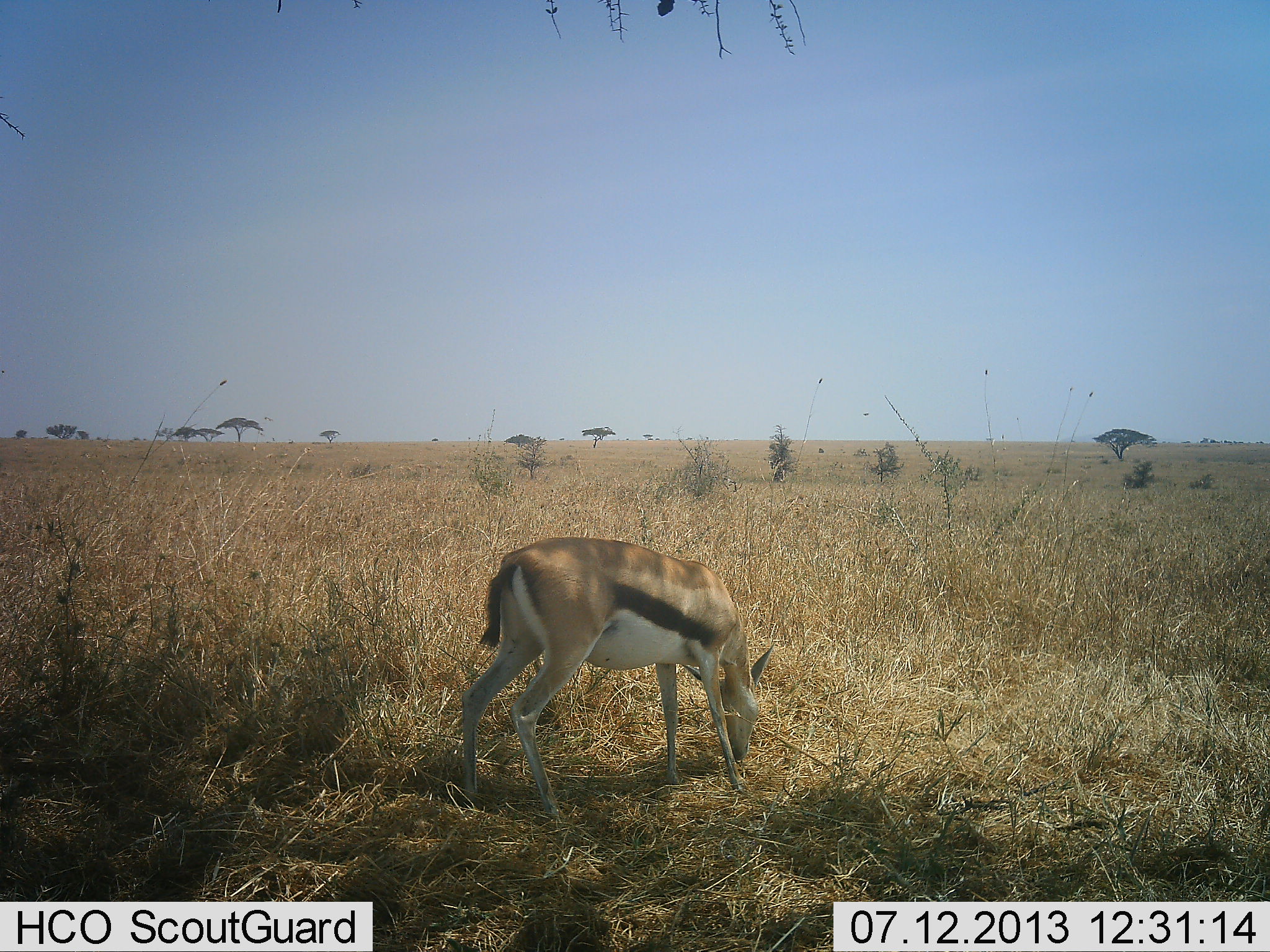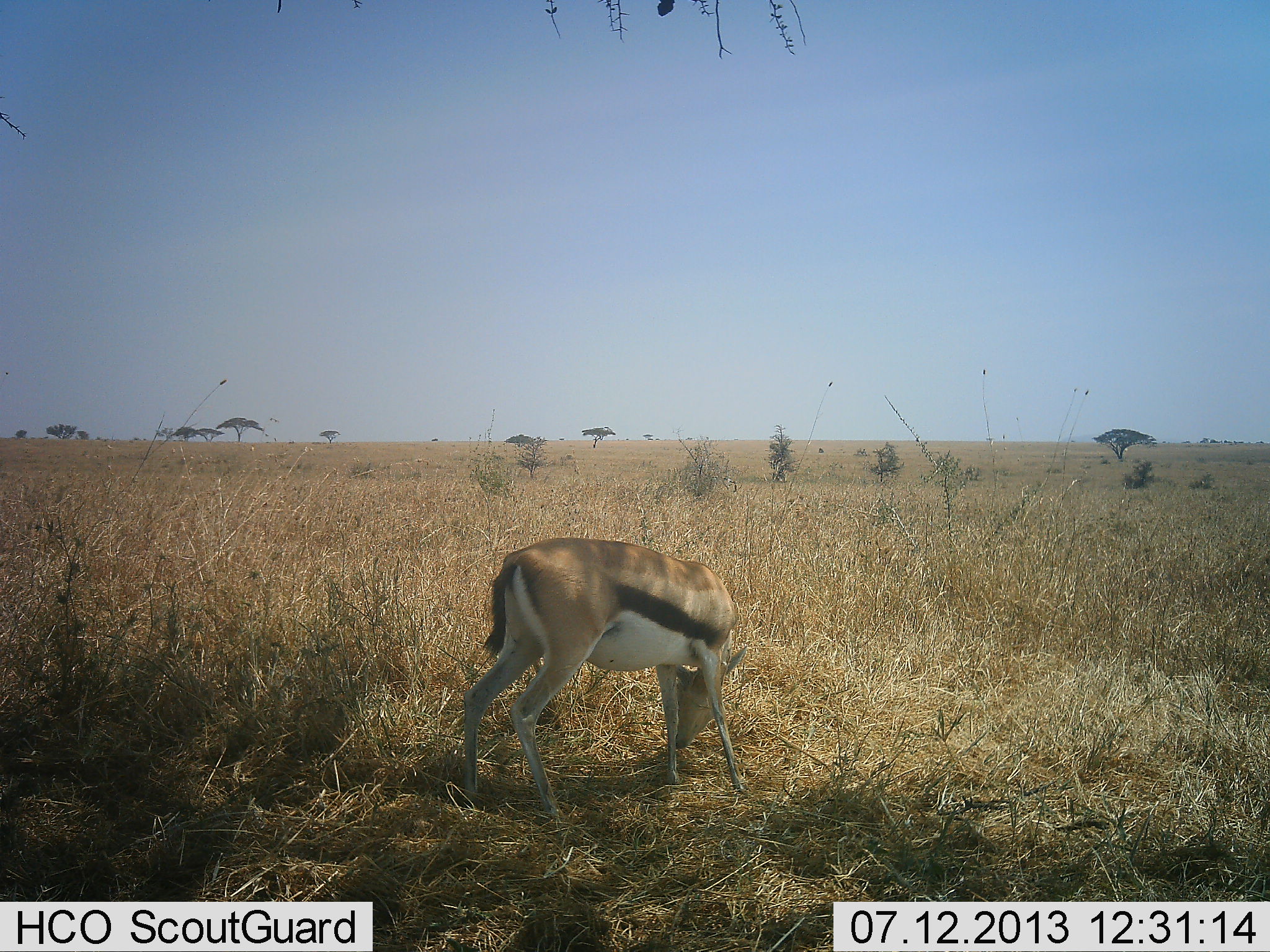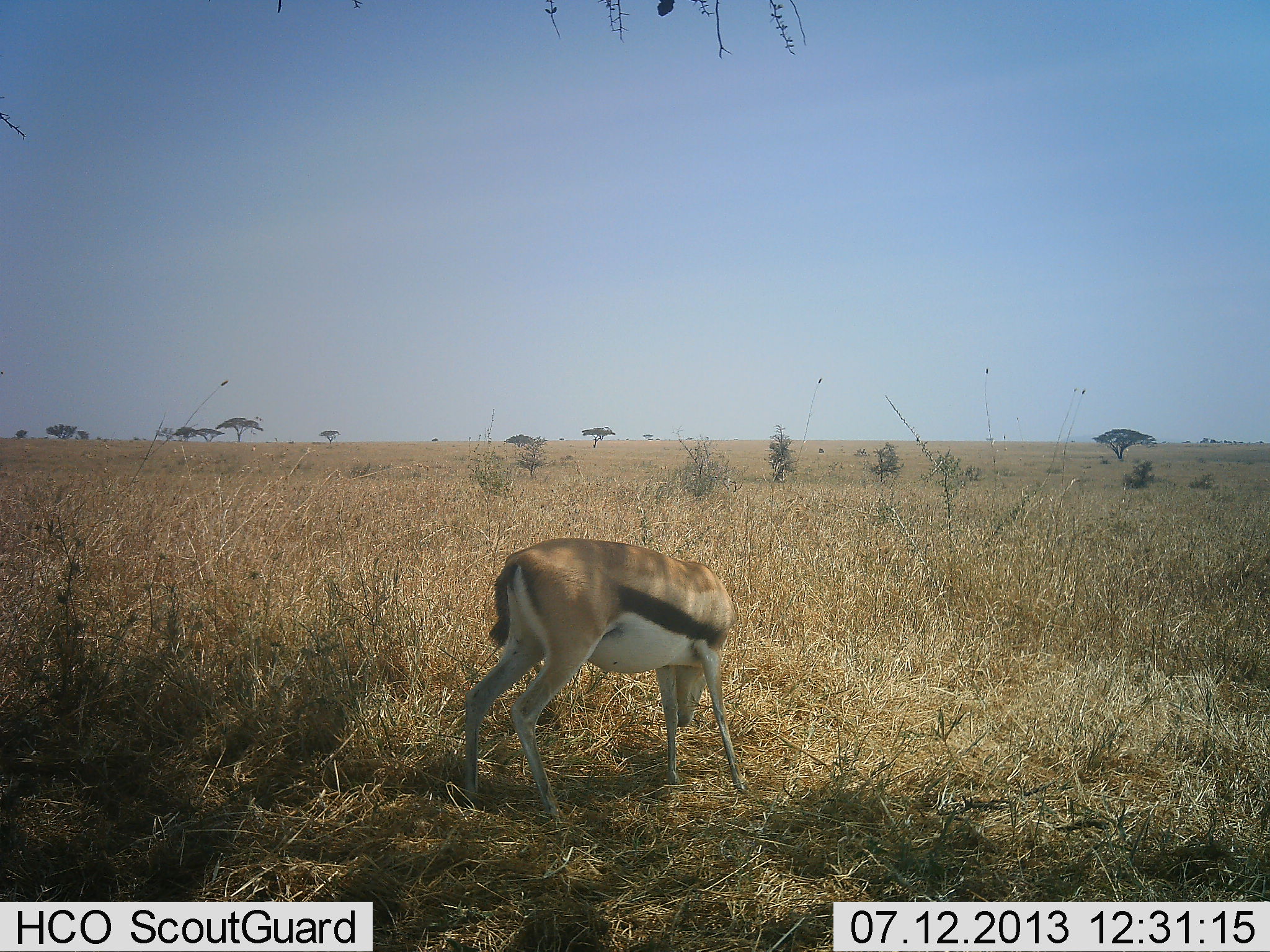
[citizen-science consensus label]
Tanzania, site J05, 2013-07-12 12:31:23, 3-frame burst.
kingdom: Animalia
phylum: Chordata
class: Mammalia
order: Artiodactyla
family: Bovidae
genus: Eudorcas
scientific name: Eudorcas thomsonii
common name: thomson's gazelle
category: gazellethomsons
Gazellethomsons (thomson's gazelle) (Eudorcas thomsonii), count 1. Behavior (volunteer vote fractions): standing 30%, resting 0%, moving 0%, interacting 0%. Young present (vote fraction): 0%. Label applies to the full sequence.